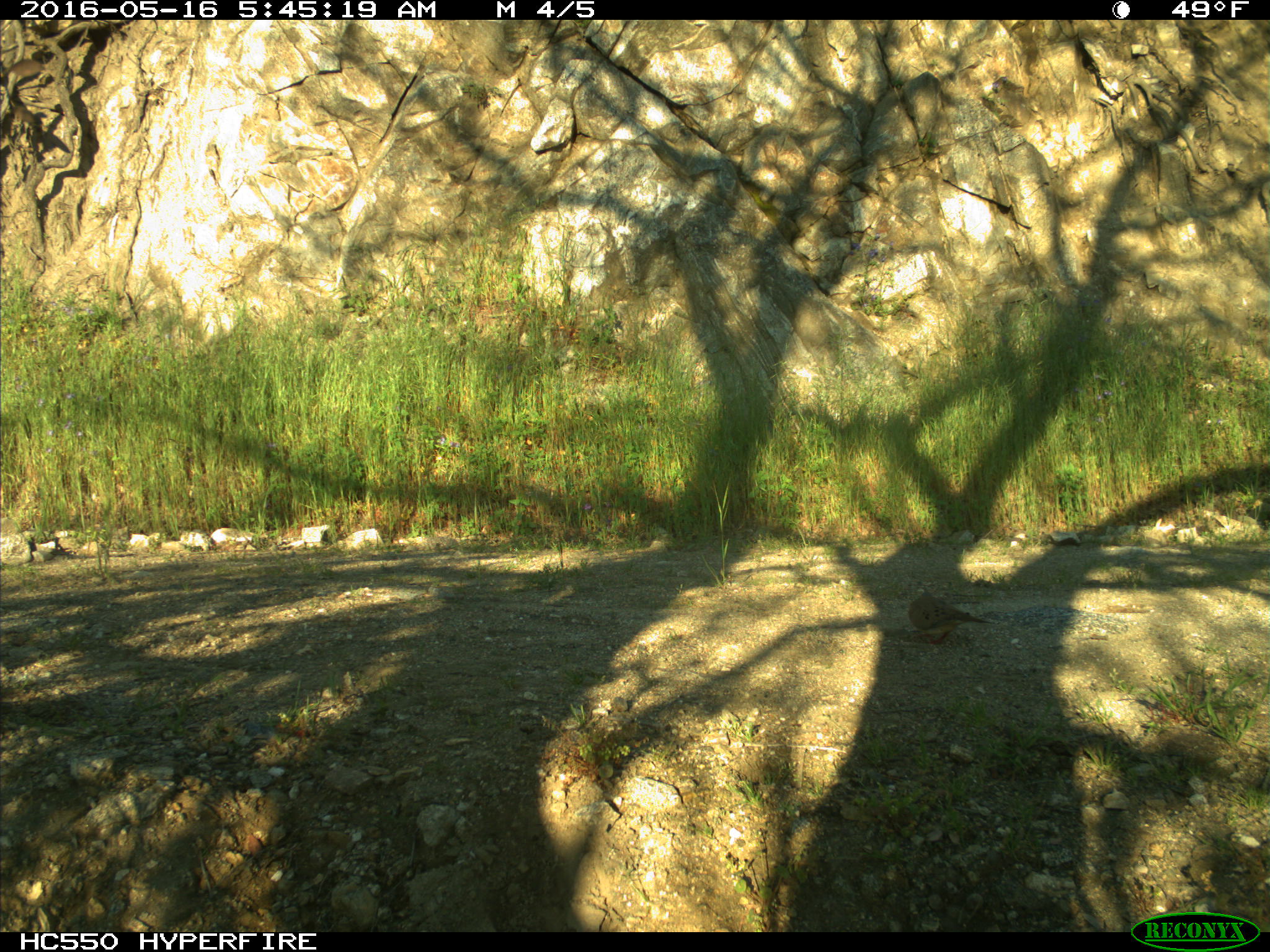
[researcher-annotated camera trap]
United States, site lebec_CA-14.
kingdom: Animalia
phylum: Chordata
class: Aves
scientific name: Aves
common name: birds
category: unidentified bird